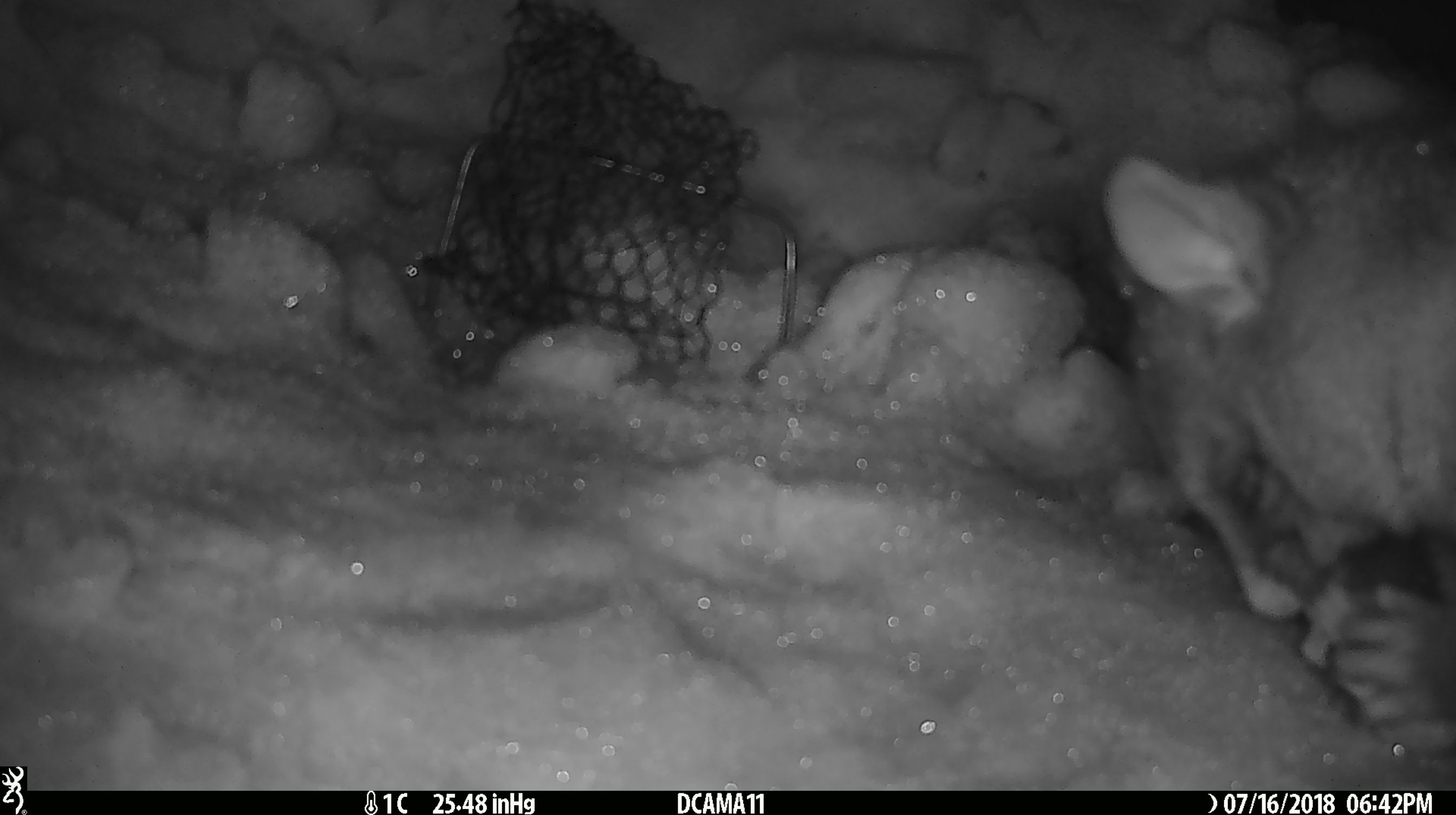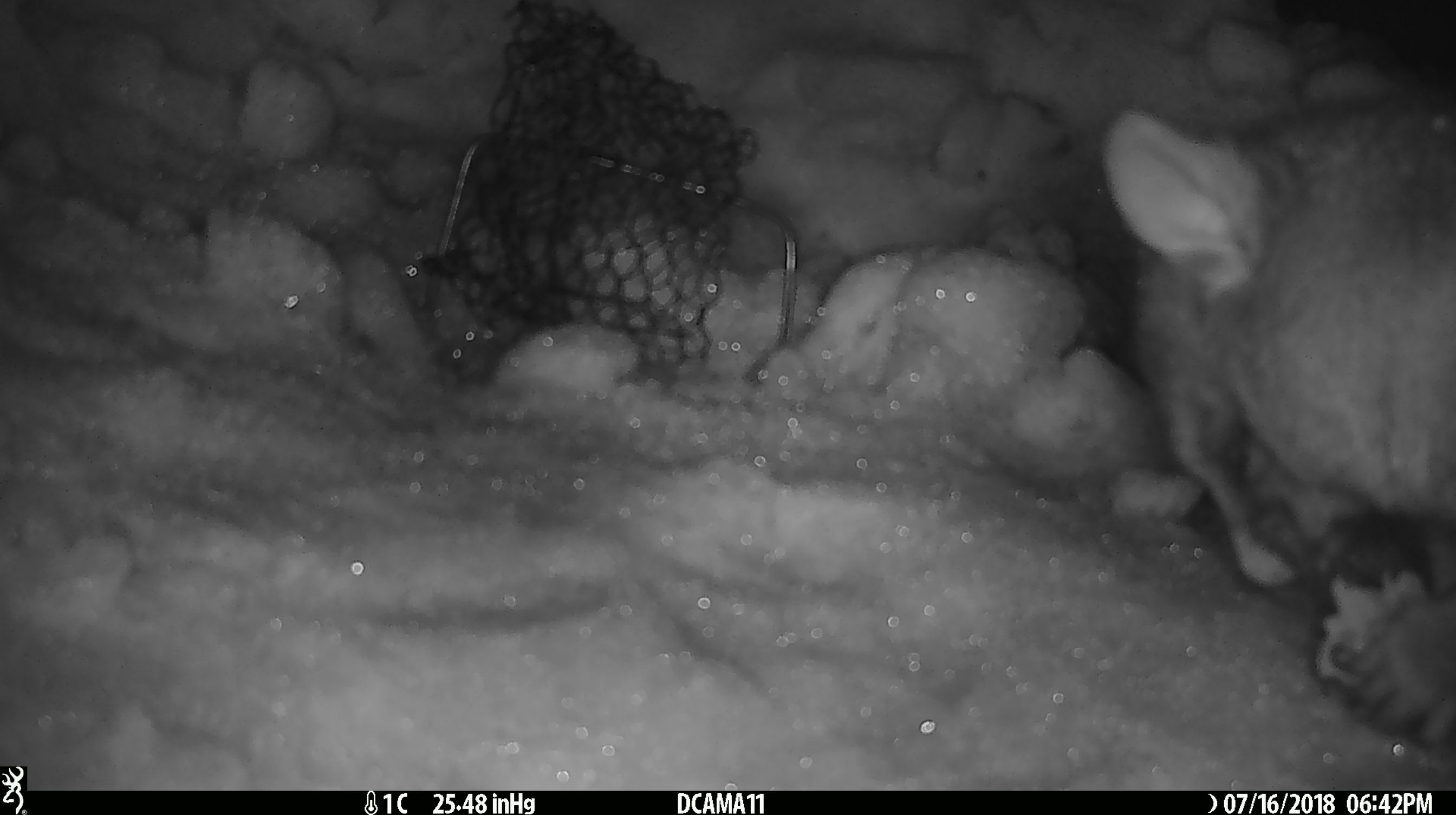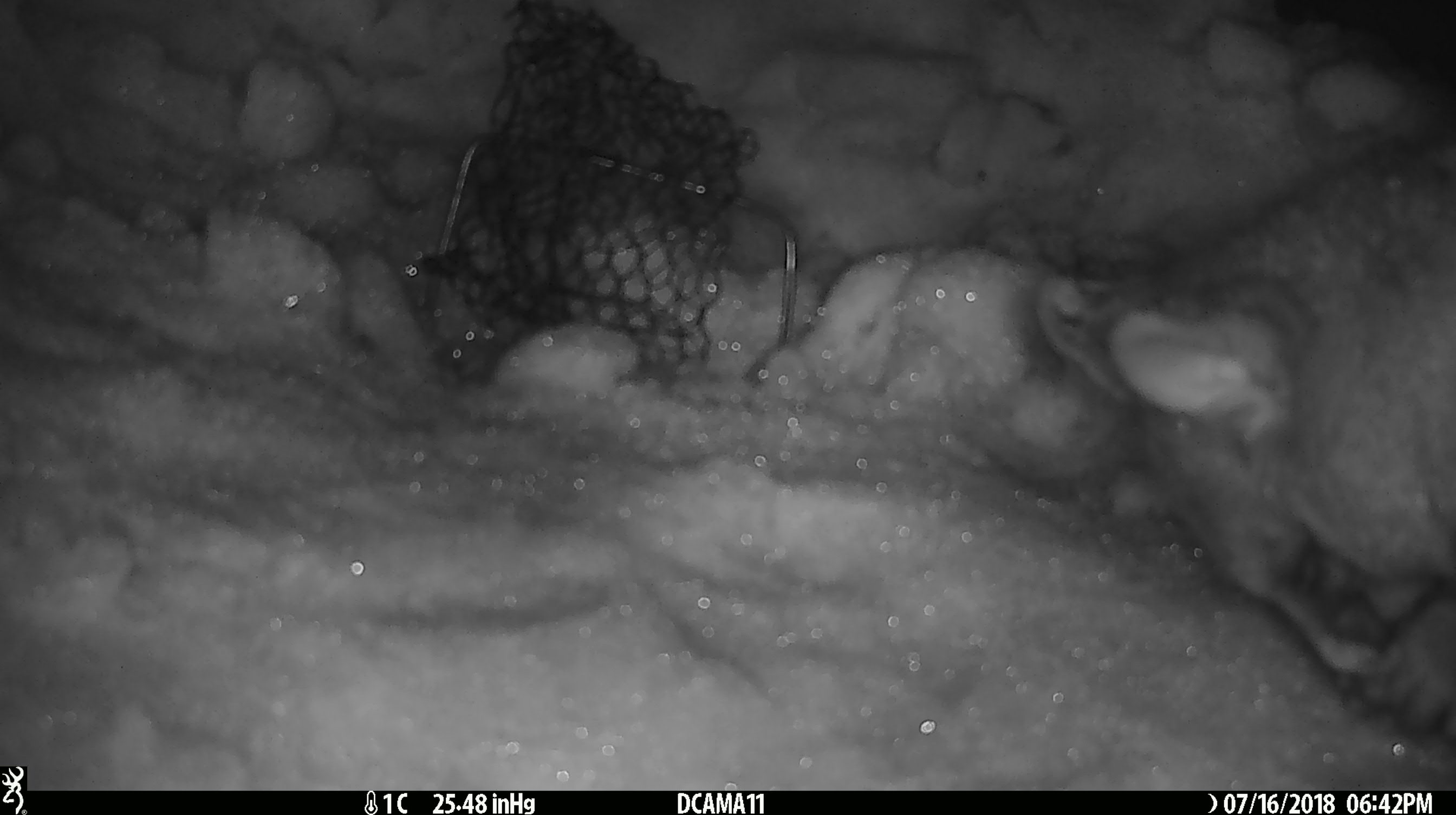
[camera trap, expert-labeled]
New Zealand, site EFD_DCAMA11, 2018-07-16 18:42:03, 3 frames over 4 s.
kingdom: Animalia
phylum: Chordata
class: Mammalia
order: Diprotodontia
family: Phalangeridae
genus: Trichosurus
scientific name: Trichosurus vulpecula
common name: common brushtail possum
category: possum